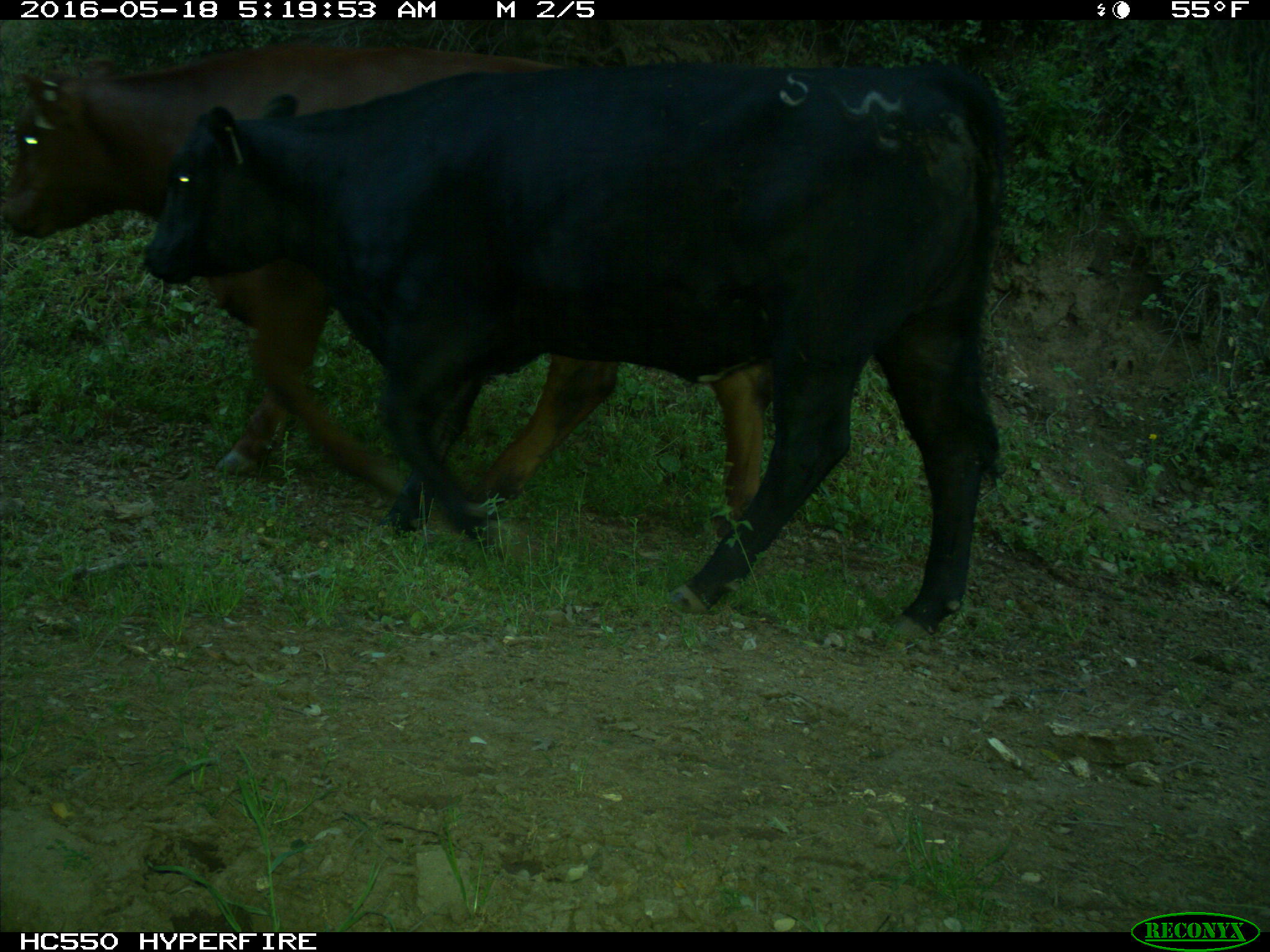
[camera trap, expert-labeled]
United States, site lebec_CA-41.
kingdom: Animalia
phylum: Chordata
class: Mammalia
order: Artiodactyla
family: Bovidae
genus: Bos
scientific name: Bos taurus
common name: domestic cow